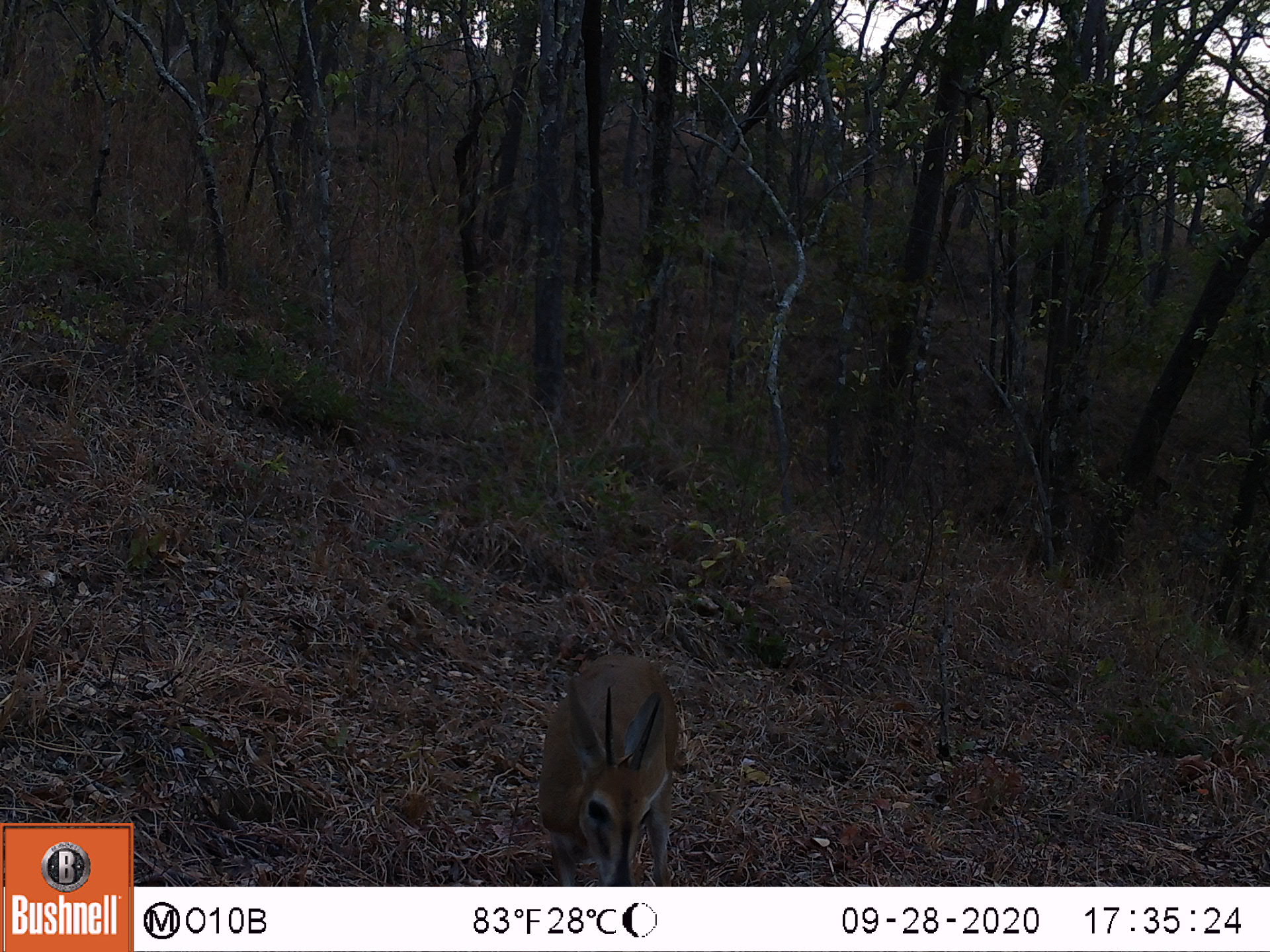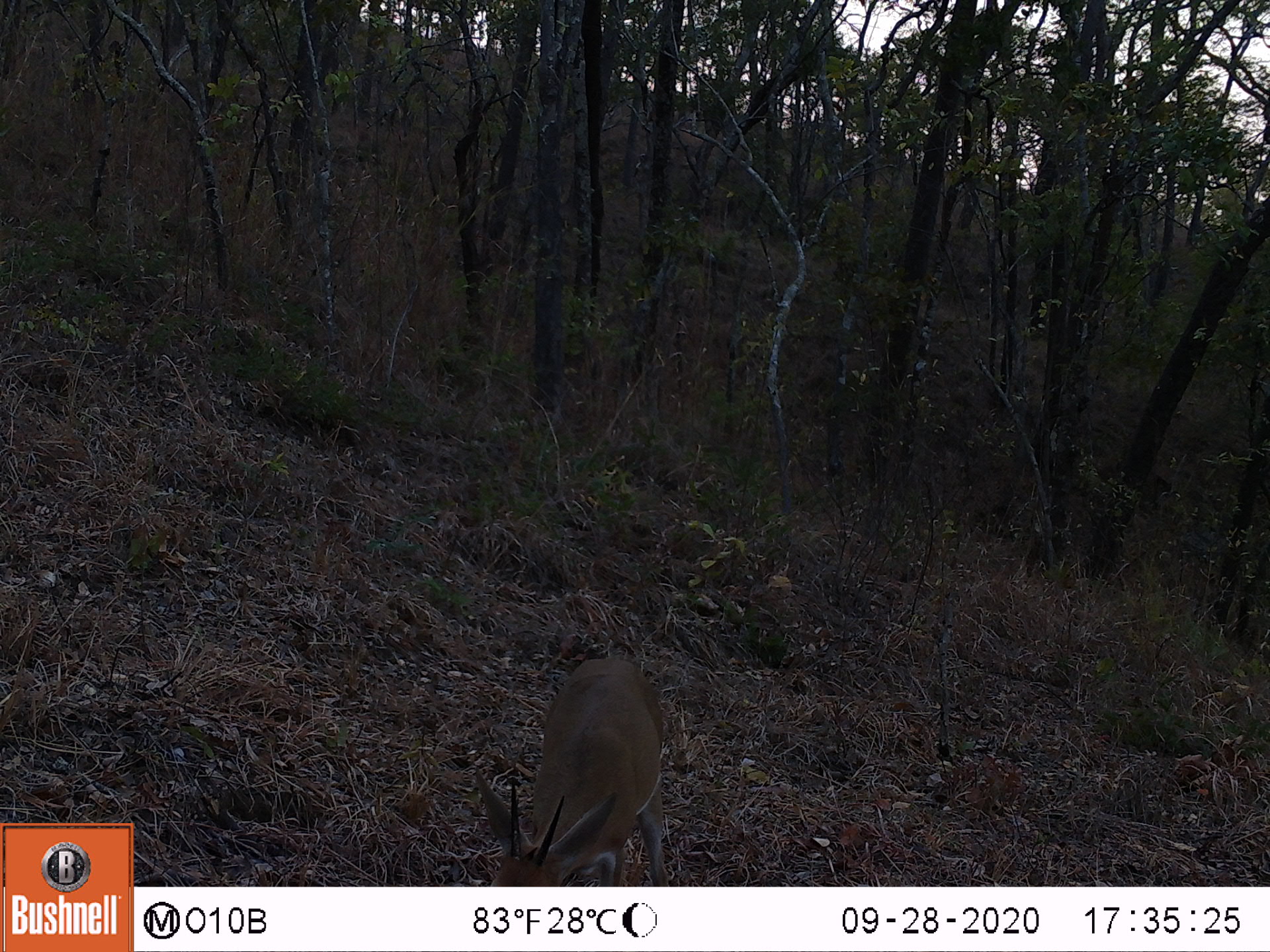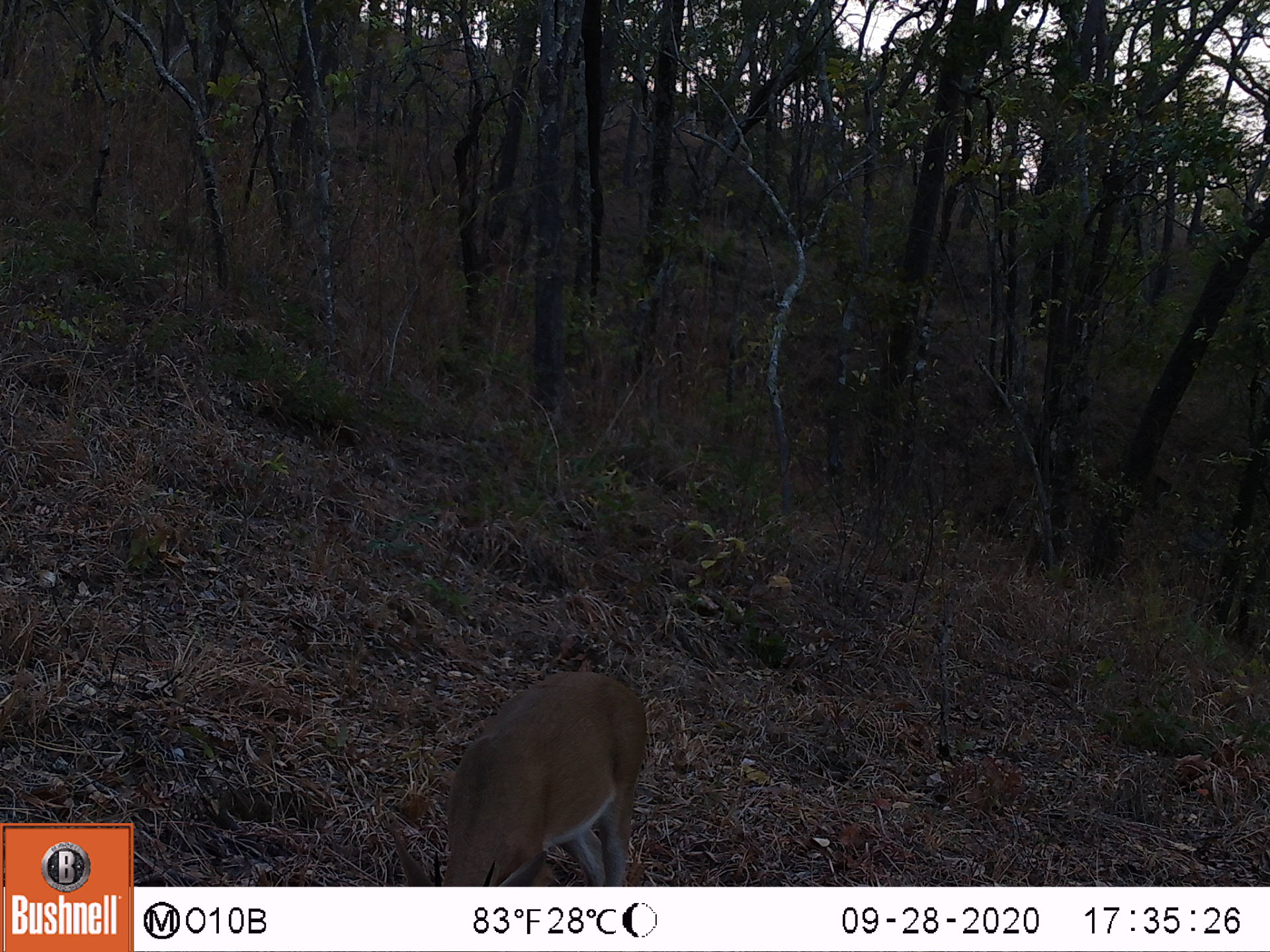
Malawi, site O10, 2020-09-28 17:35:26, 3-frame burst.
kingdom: Animalia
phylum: Chordata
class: Mammalia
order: Artiodactyla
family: Bovidae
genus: Sylvicapra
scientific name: Sylvicapra grimmia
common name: common duiker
Common duiker (Sylvicapra grimmia), count 1.